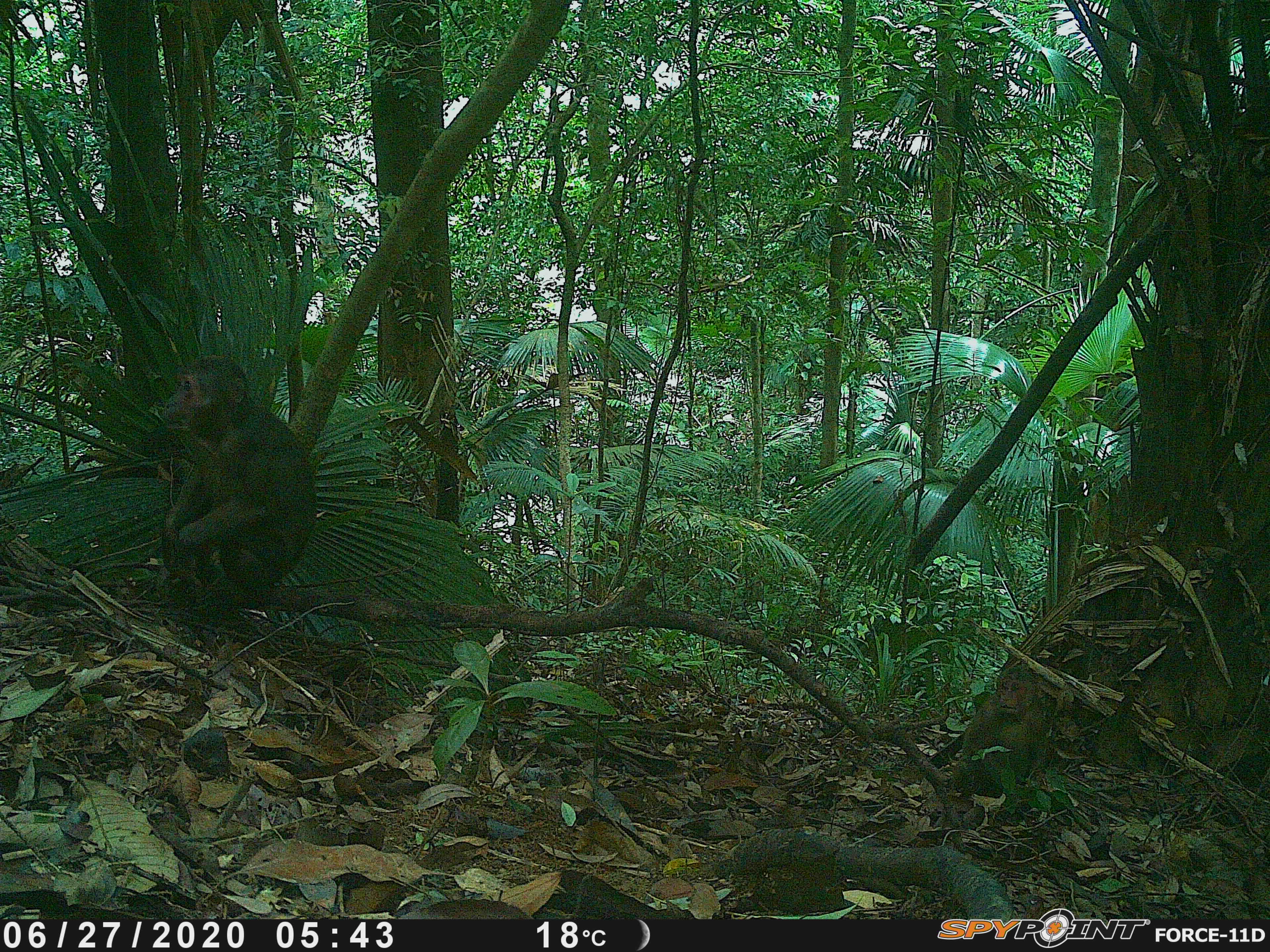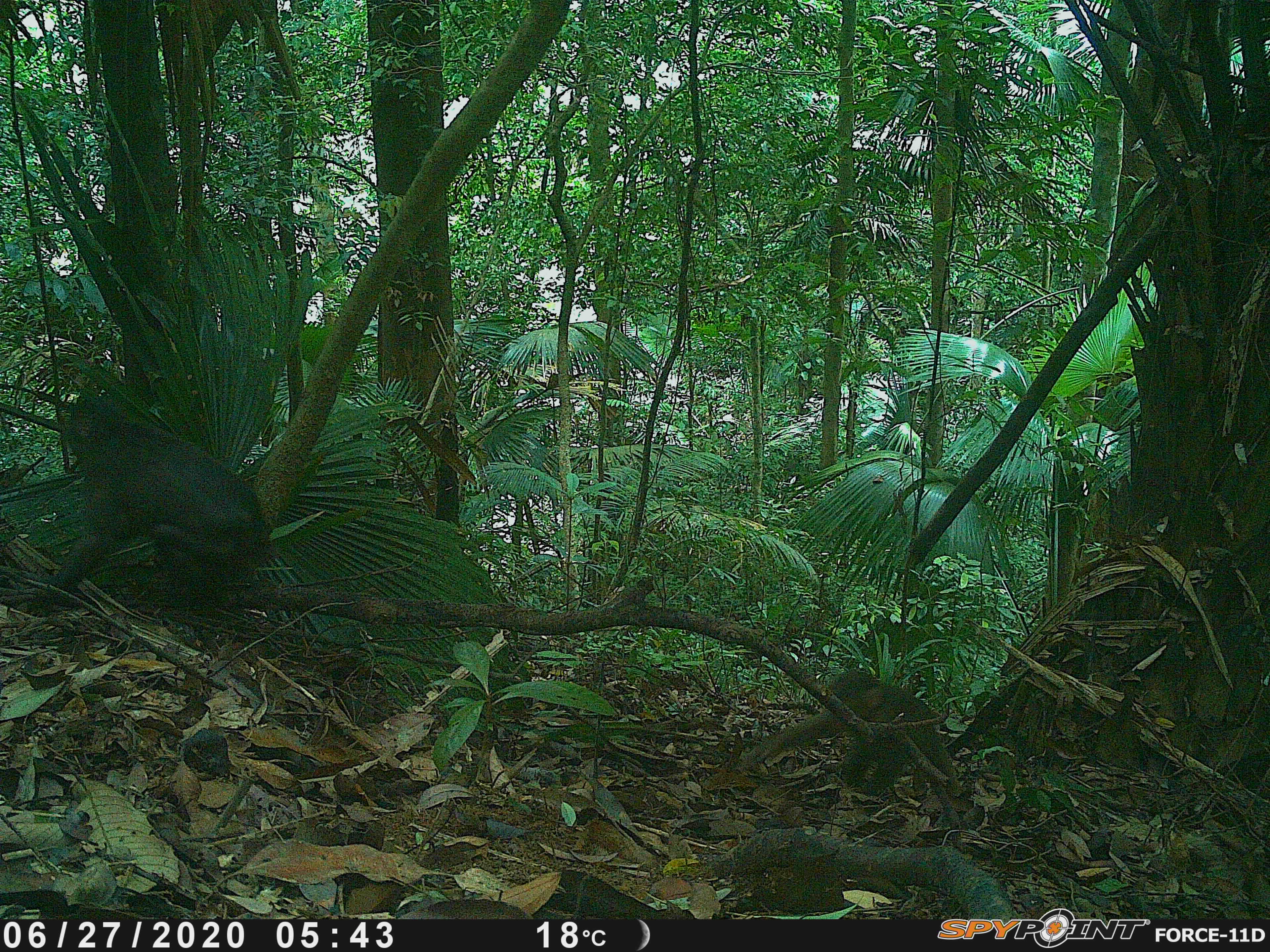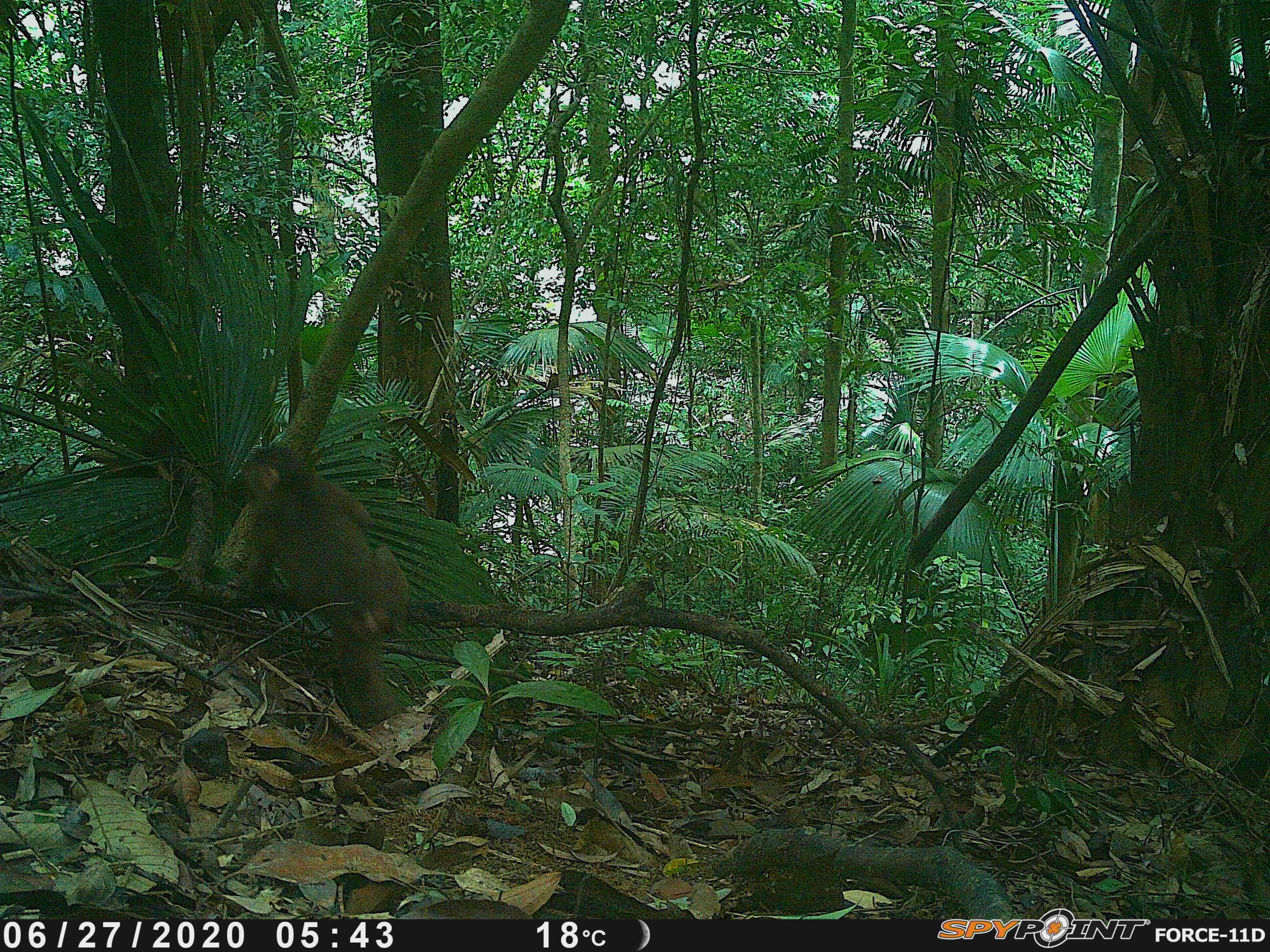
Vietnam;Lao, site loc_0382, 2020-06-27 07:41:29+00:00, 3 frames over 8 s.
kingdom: Animalia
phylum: Chordata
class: Mammalia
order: Primates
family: Cercopithecidae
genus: Macaca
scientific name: Macaca arctoides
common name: stump-tailed macaque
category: stump tailed macaque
Stump tailed macaque (stump-tailed macaque) (Macaca arctoides). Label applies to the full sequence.